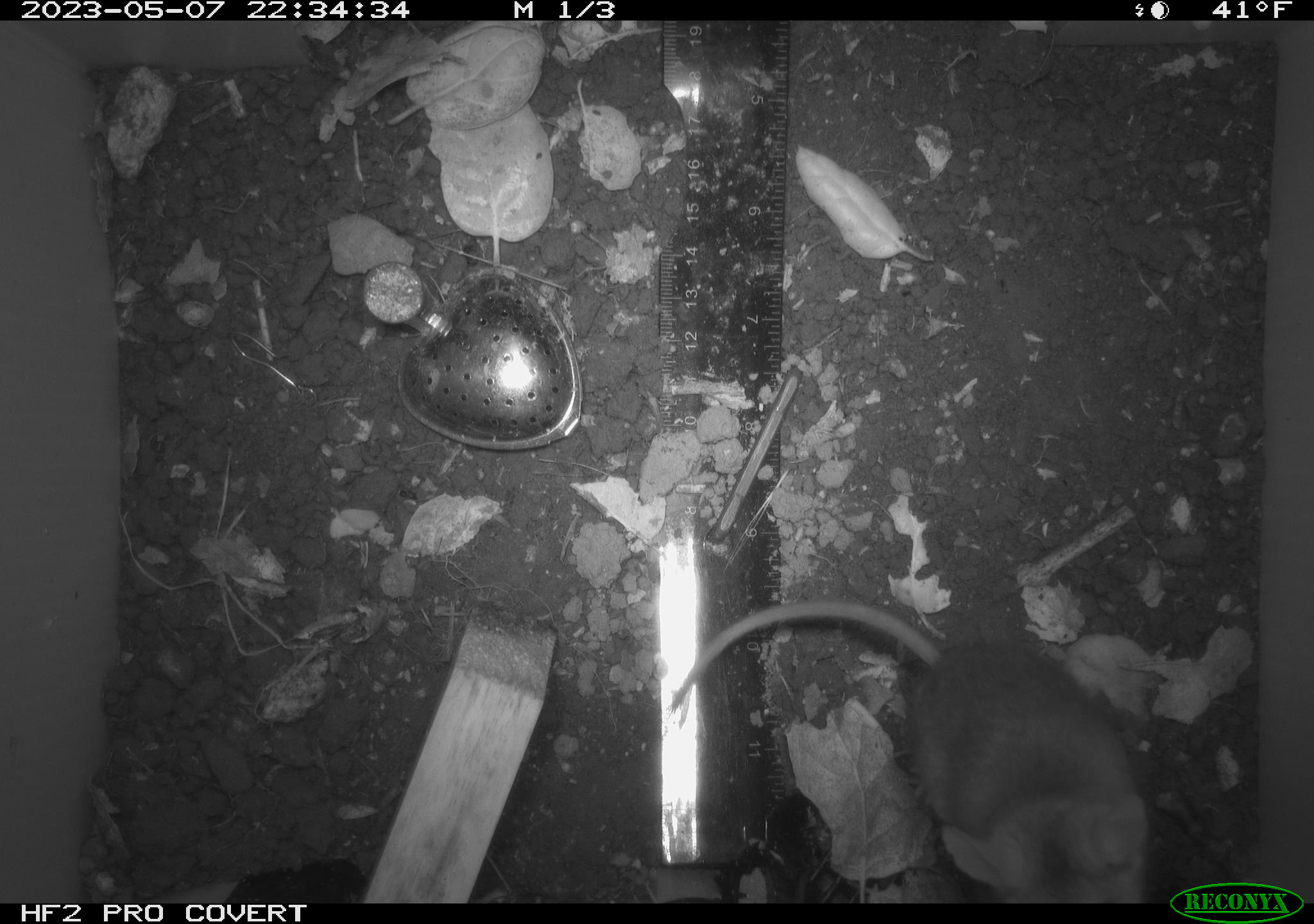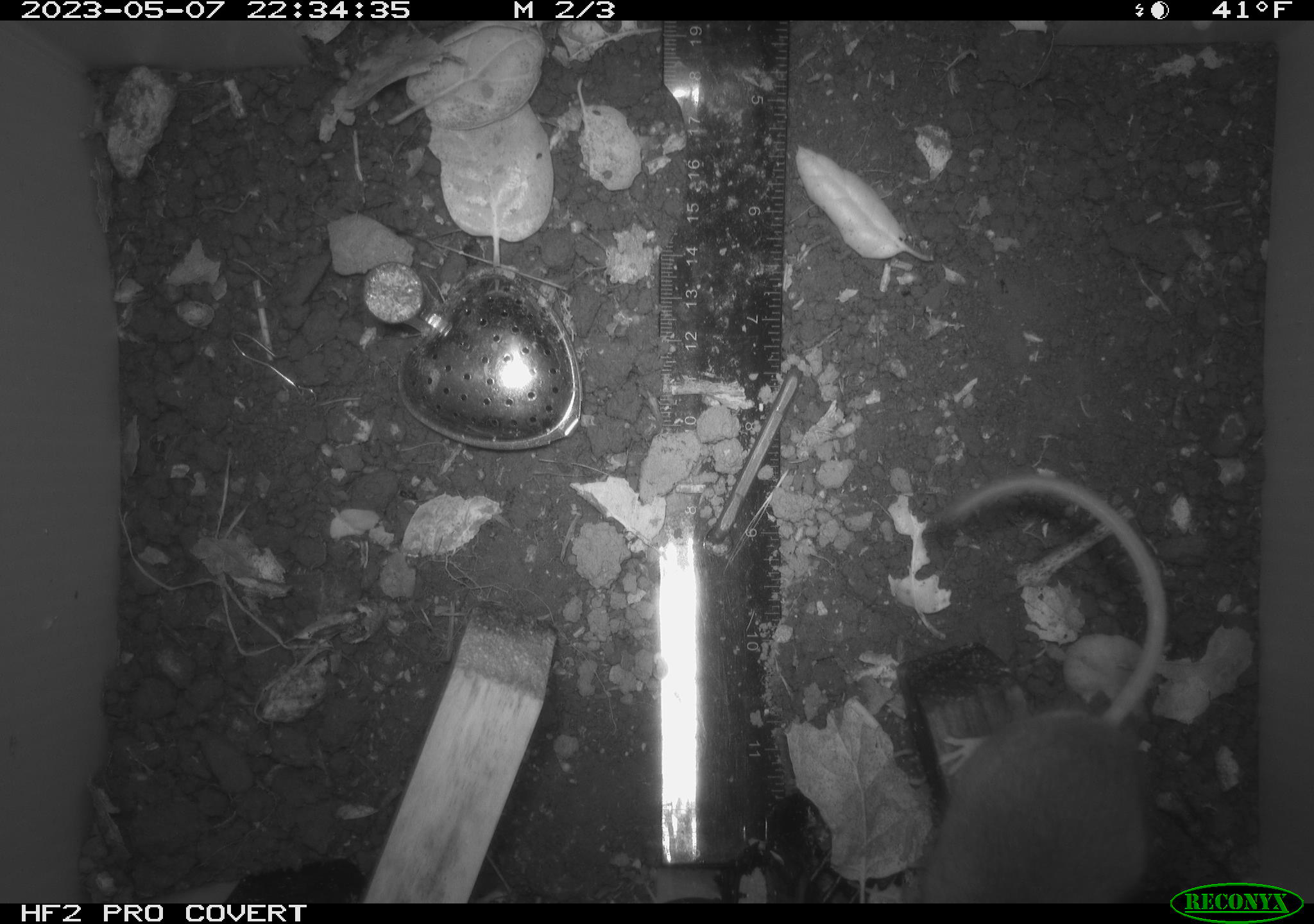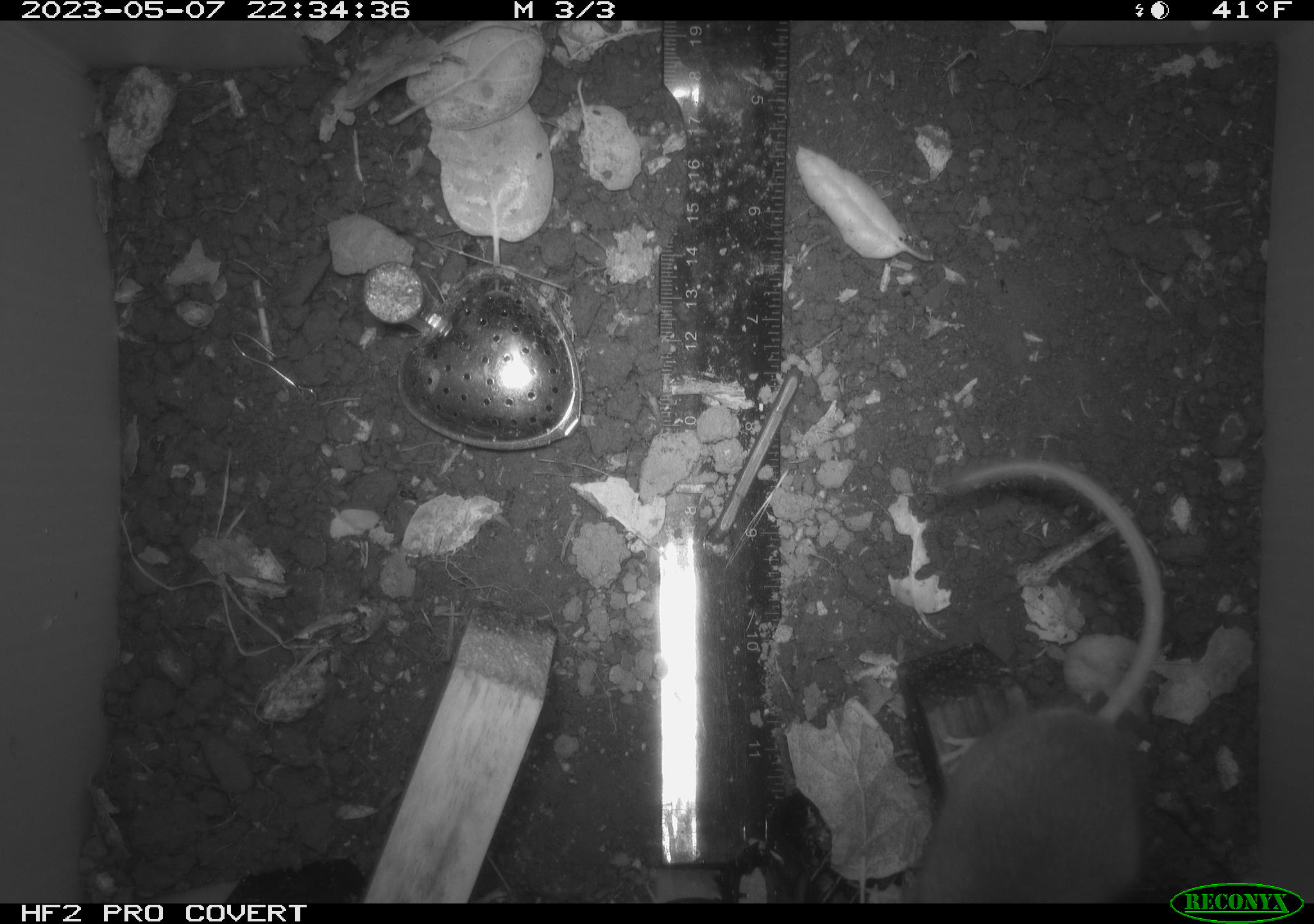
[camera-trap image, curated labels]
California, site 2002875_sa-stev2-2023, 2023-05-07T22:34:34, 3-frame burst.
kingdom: Animalia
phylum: Chordata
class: Mammalia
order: Rodentia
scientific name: Rodentia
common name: mouse species